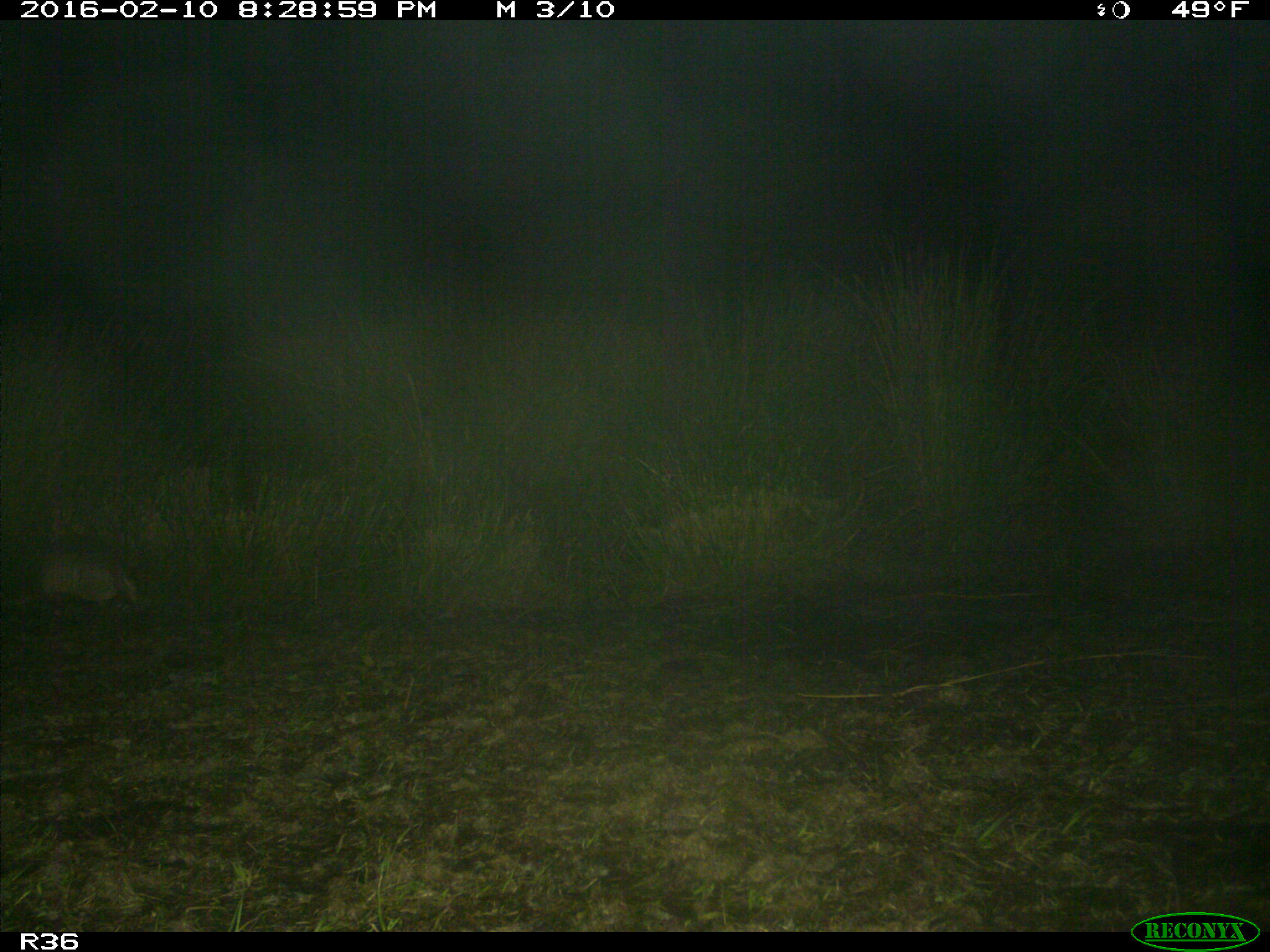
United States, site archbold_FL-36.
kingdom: Animalia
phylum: Chordata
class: Mammalia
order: Cingulata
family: Dasypodidae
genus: Dasypus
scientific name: Dasypus novemcinctus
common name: nine-banded armadillo